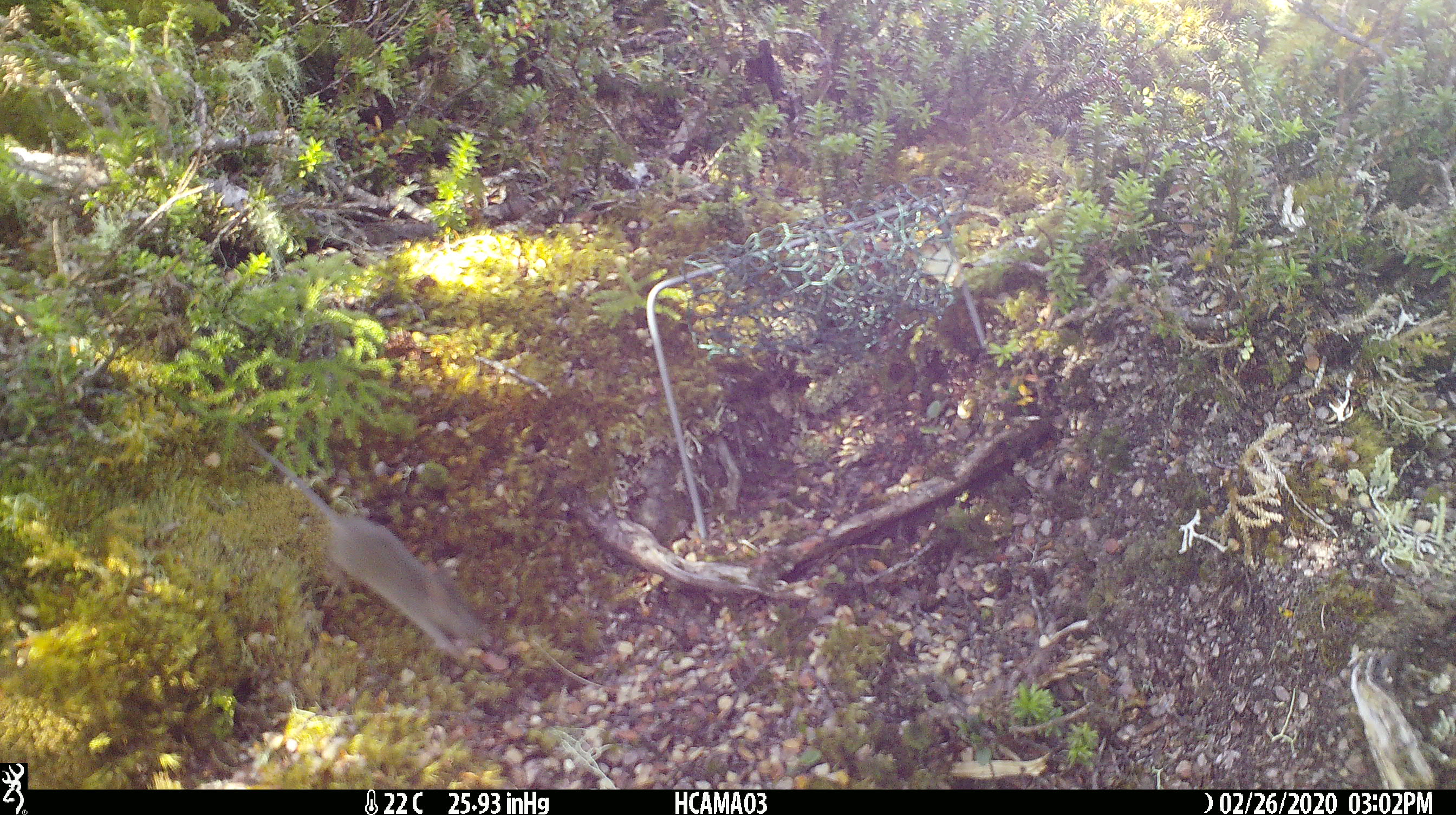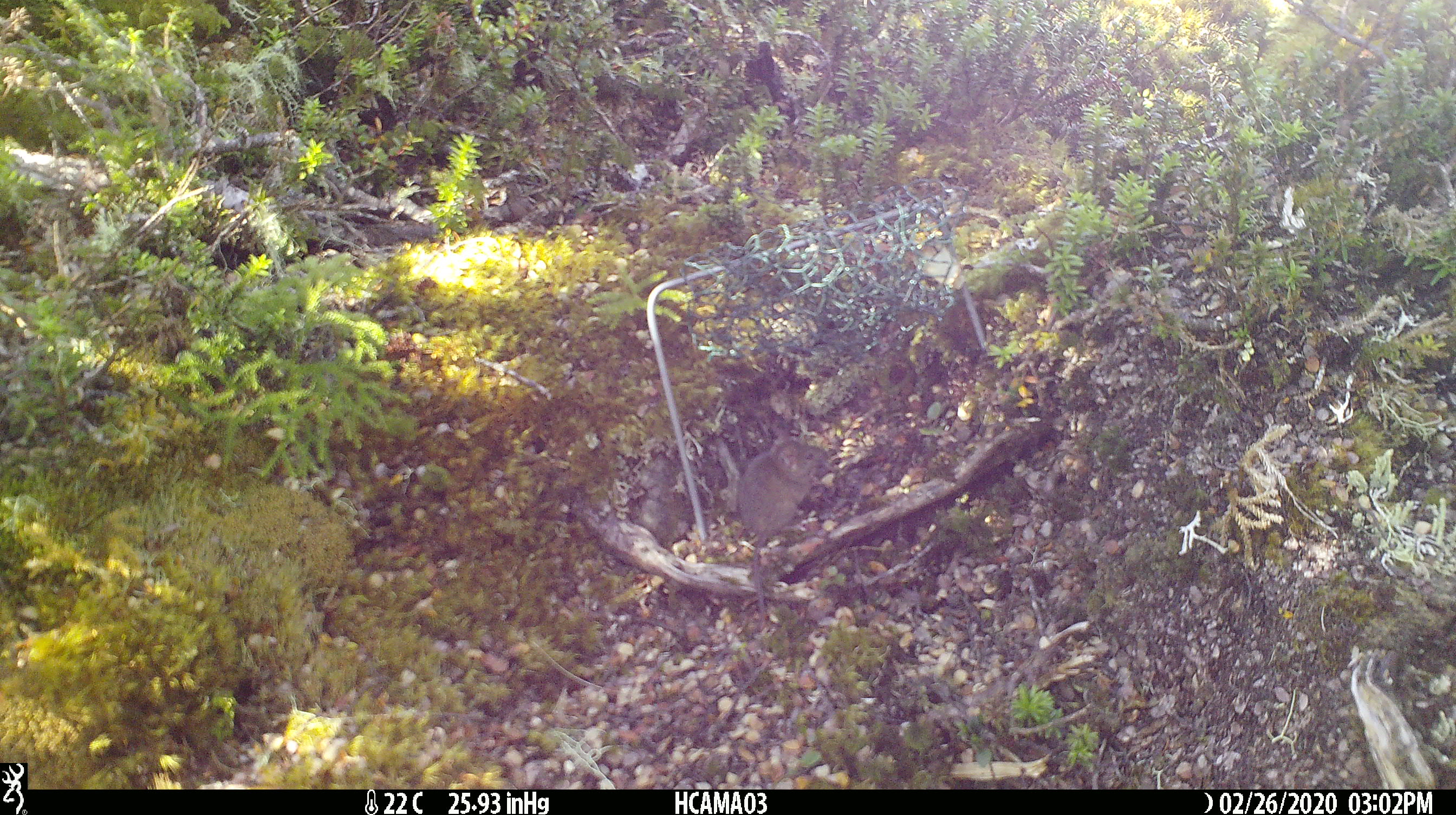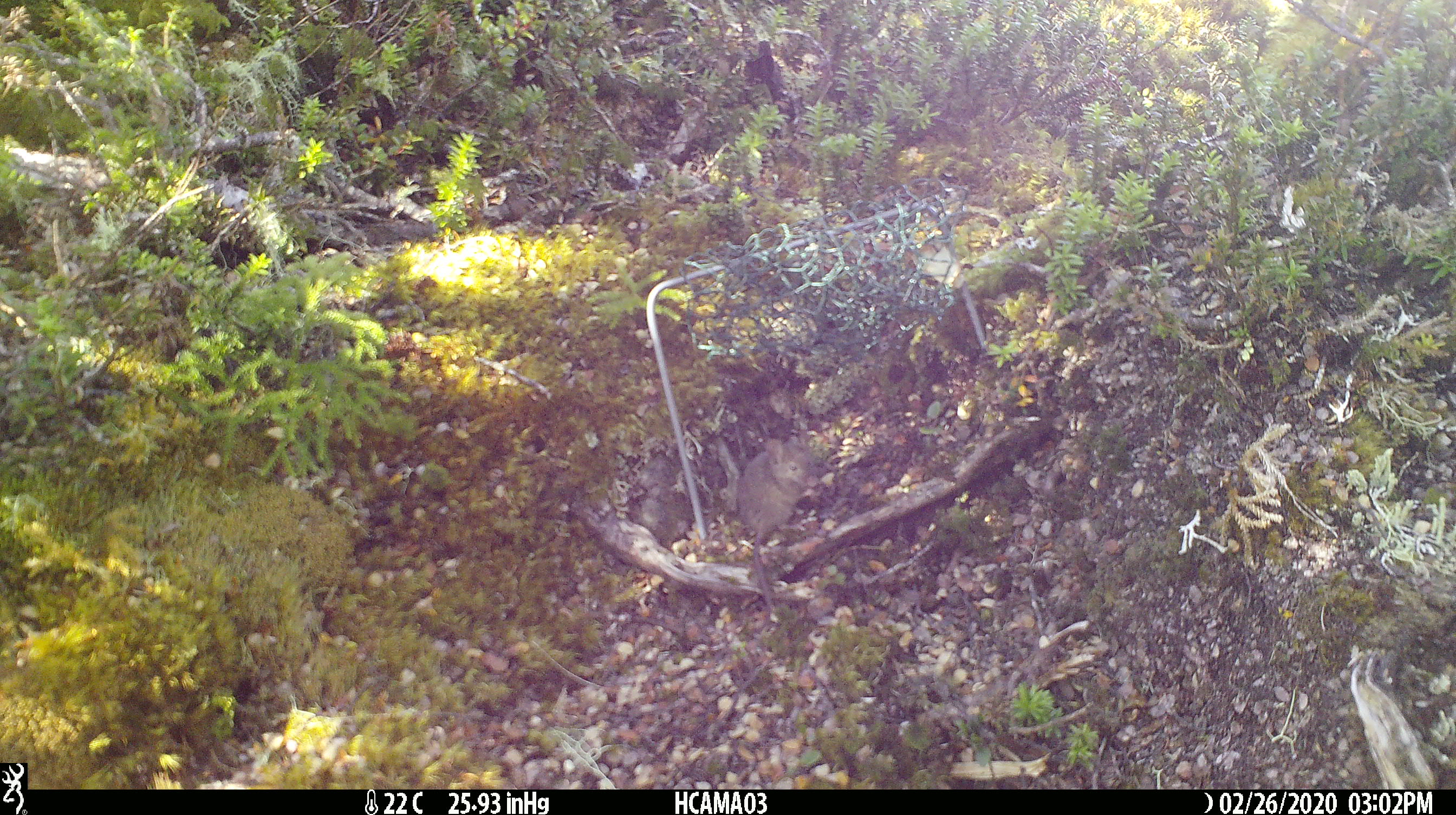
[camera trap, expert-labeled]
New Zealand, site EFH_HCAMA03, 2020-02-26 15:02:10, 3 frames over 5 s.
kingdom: Animalia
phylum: Chordata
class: Mammalia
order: Rodentia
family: Muridae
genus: Mus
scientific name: Mus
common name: mouse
Mouse (Mus).